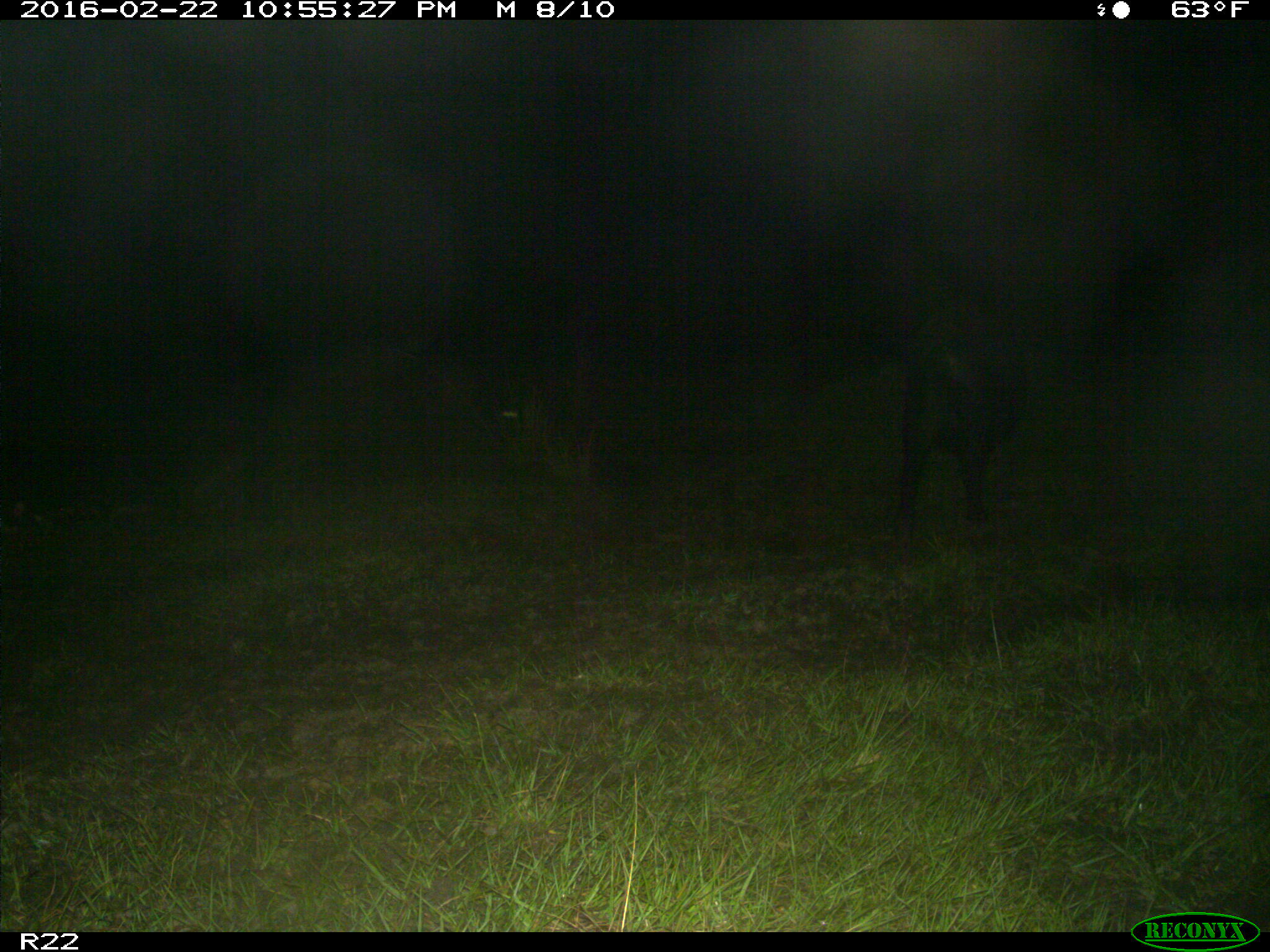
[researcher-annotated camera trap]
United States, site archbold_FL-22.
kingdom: Animalia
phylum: Chordata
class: Mammalia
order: Artiodactyla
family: Suidae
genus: Sus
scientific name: Sus scrofa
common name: wild boar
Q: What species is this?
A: Sus scrofa (wild boar).